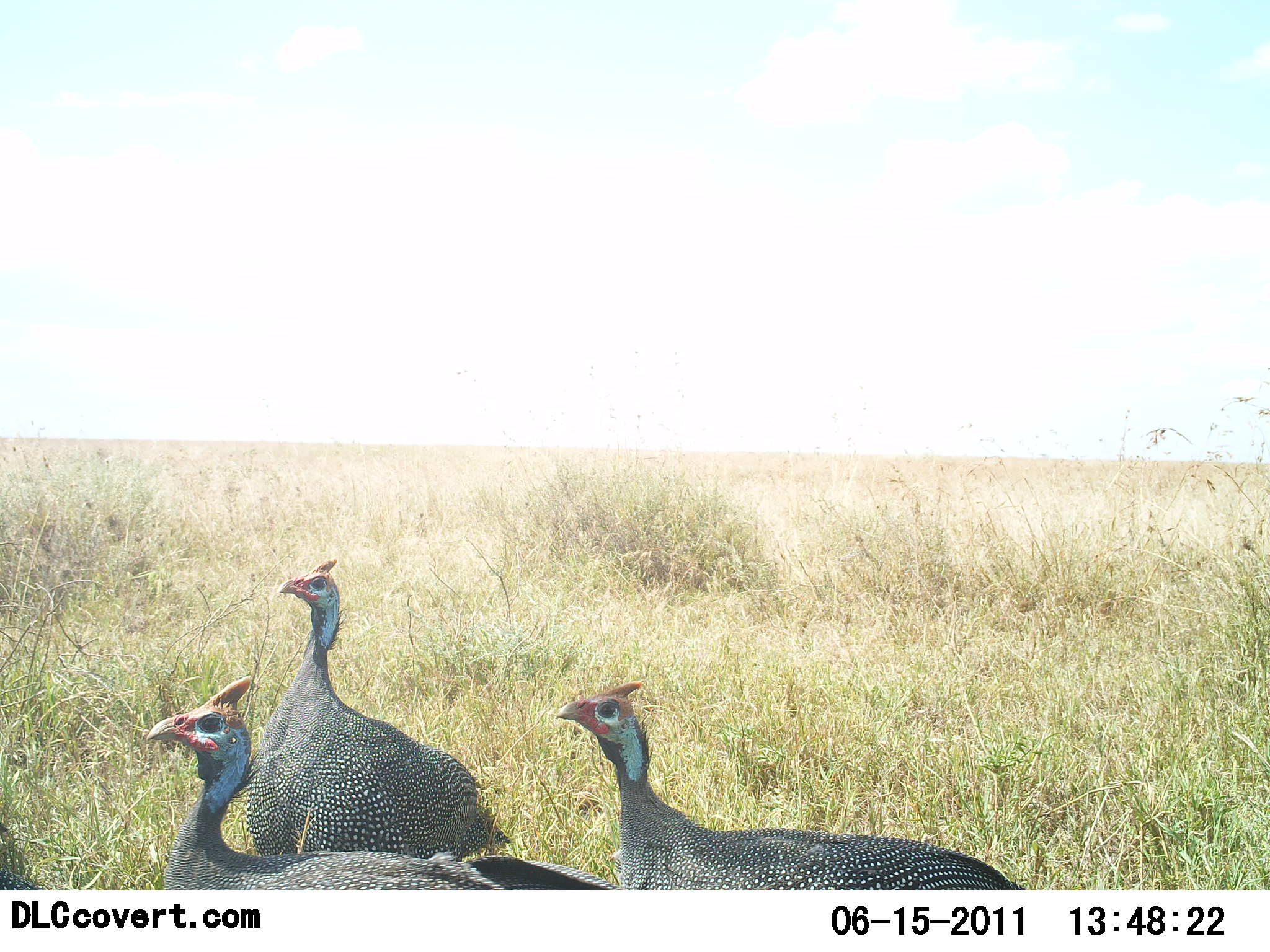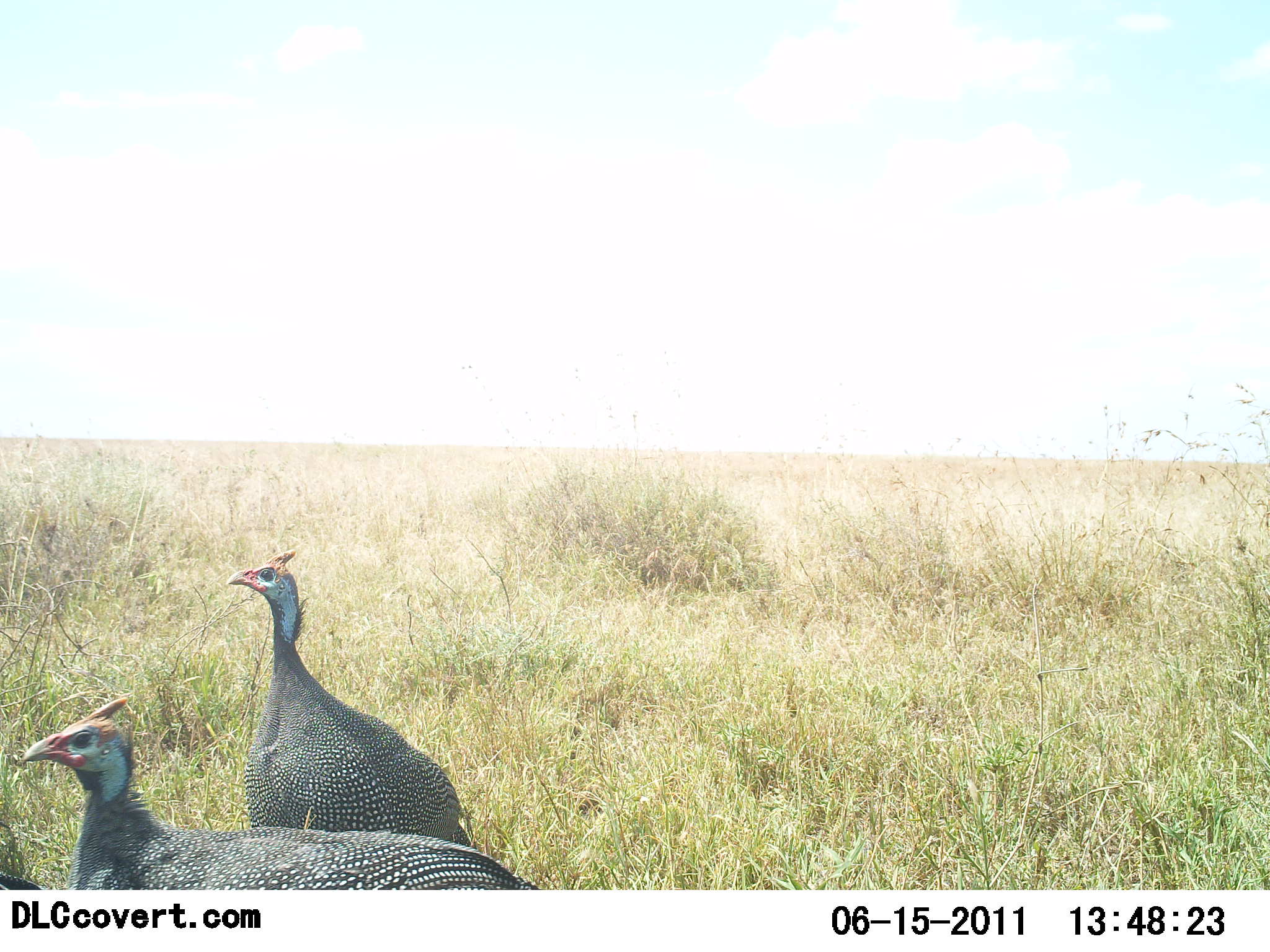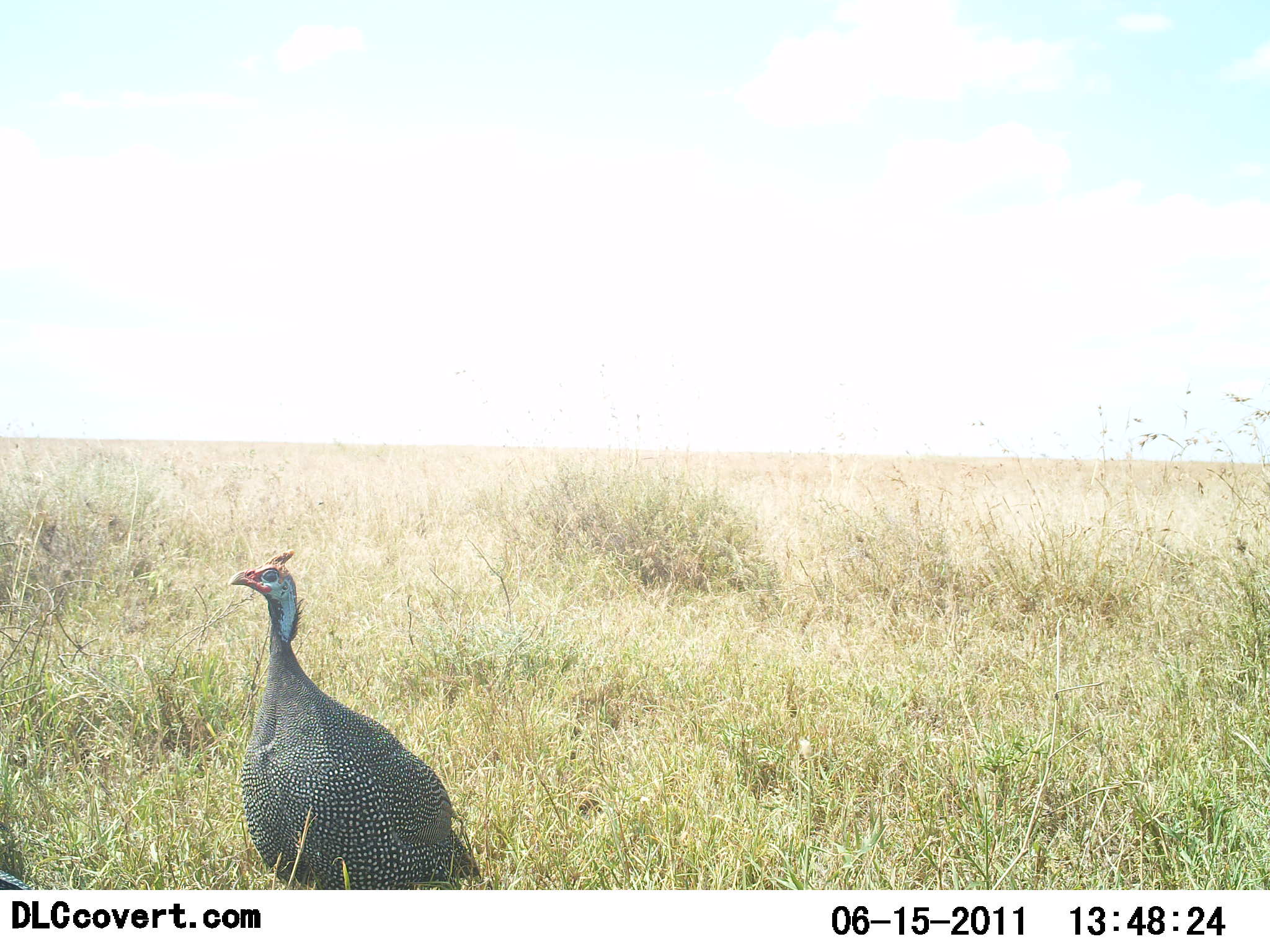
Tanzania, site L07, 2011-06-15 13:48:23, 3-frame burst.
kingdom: Animalia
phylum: Chordata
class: Aves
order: Galliformes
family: Numididae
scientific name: Numididae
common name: guinea fowl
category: guineafowl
Guineafowl (guinea fowl) (Numididae), count 3. Behavior (volunteer vote fractions): standing 36%, resting 0%, moving 91%, interacting 0%. Young present (vote fraction): 0%. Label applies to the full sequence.